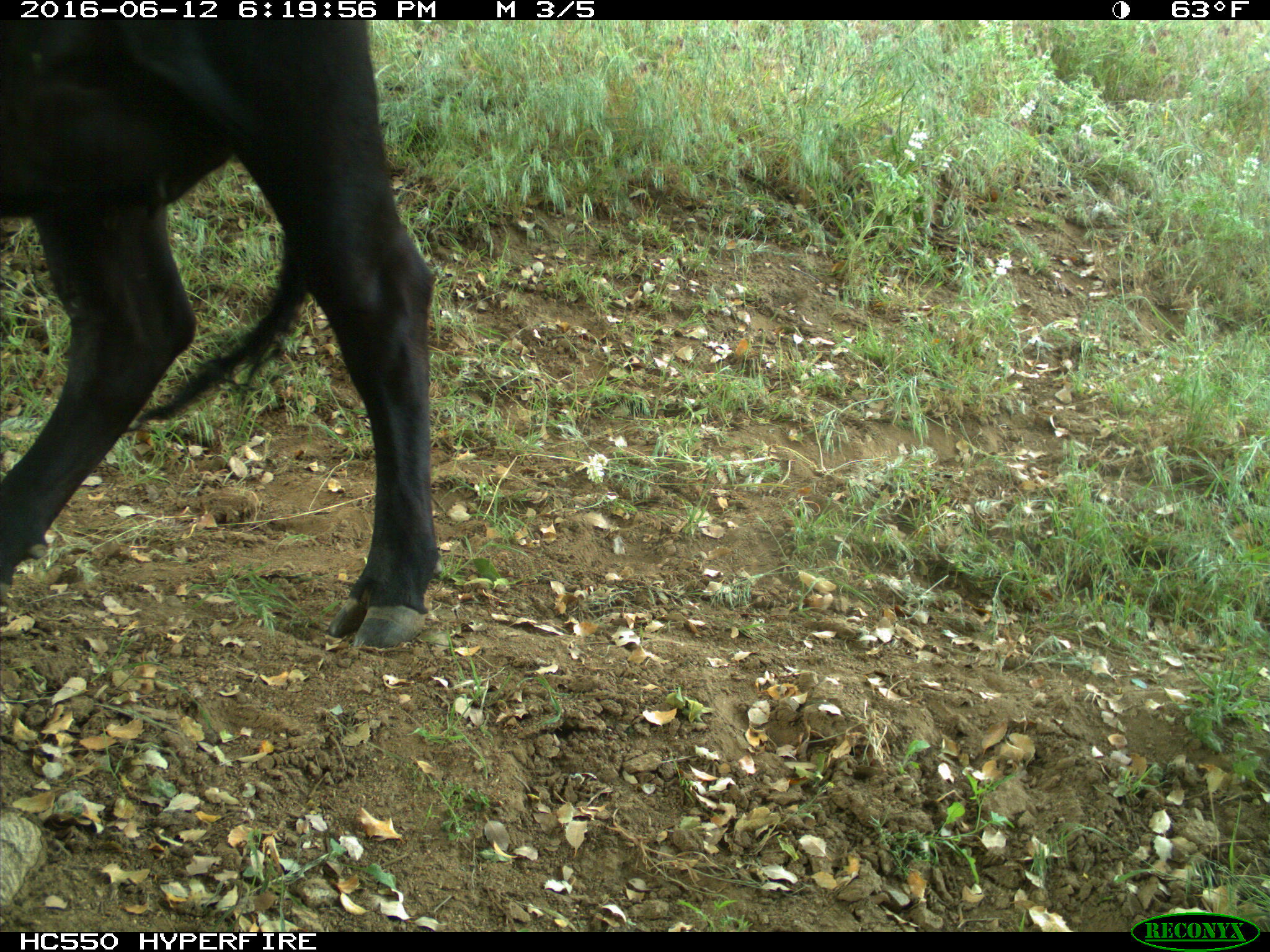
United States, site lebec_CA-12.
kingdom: Animalia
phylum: Chordata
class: Mammalia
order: Artiodactyla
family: Bovidae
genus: Bos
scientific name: Bos taurus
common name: domestic cow